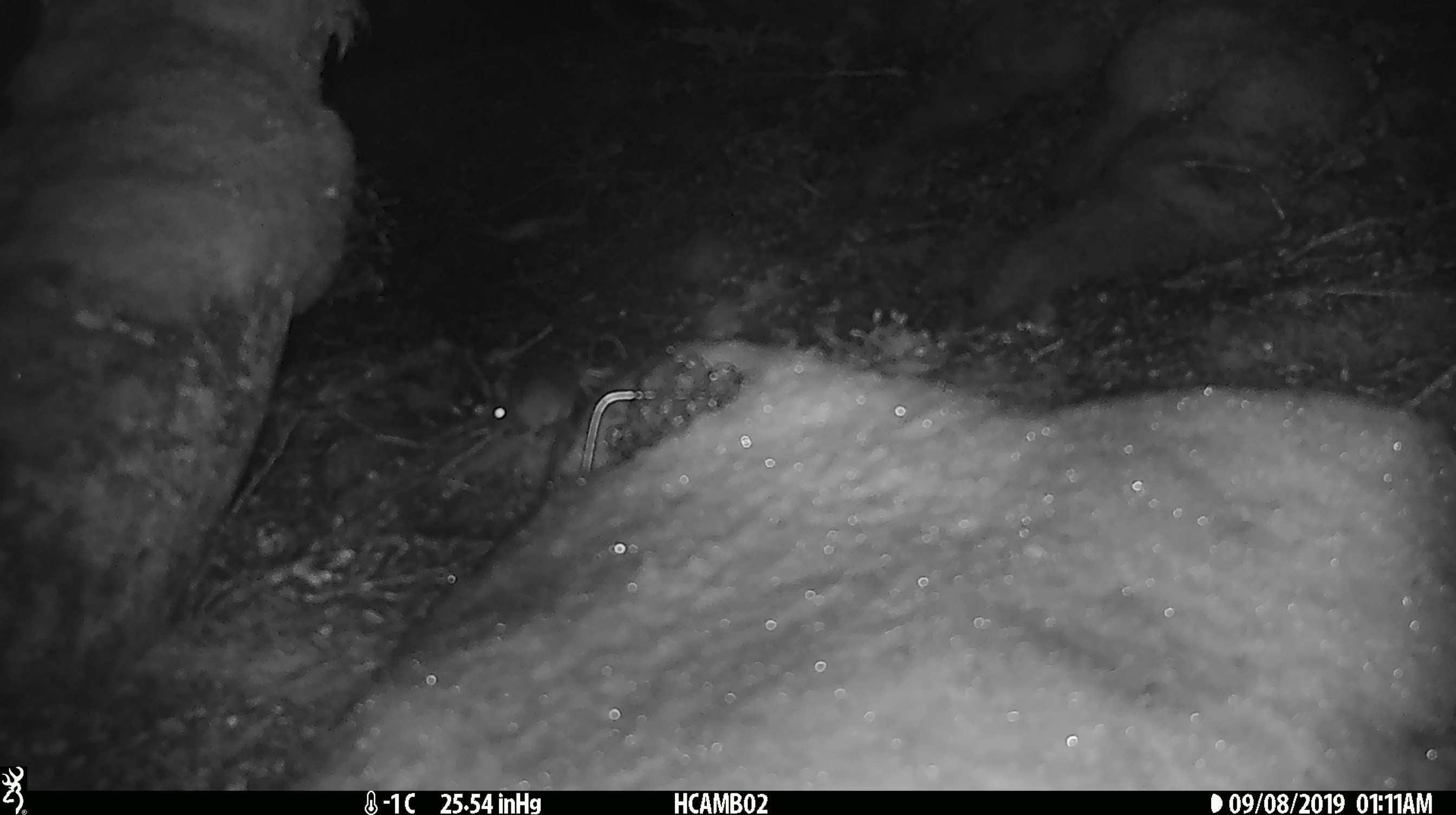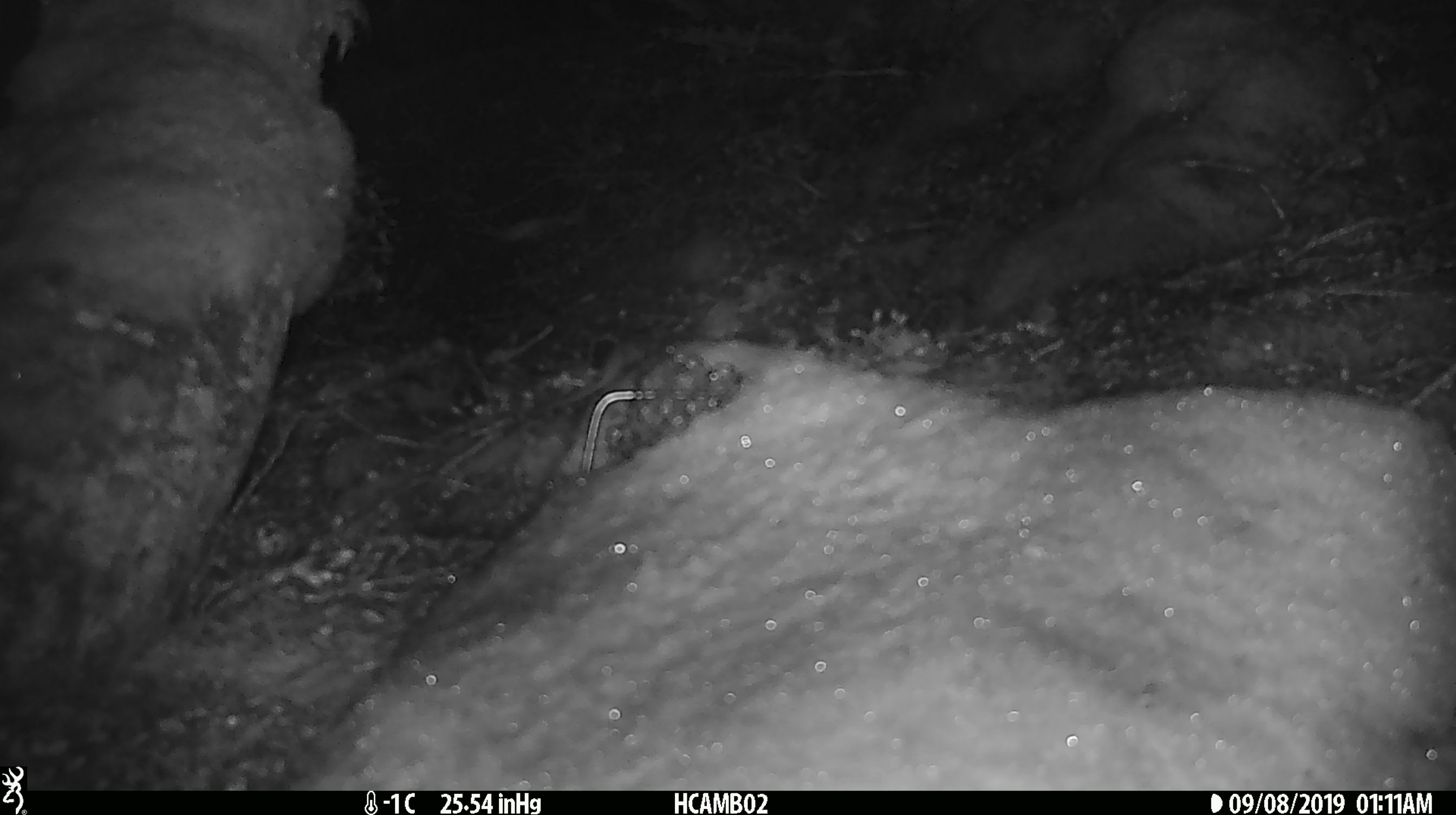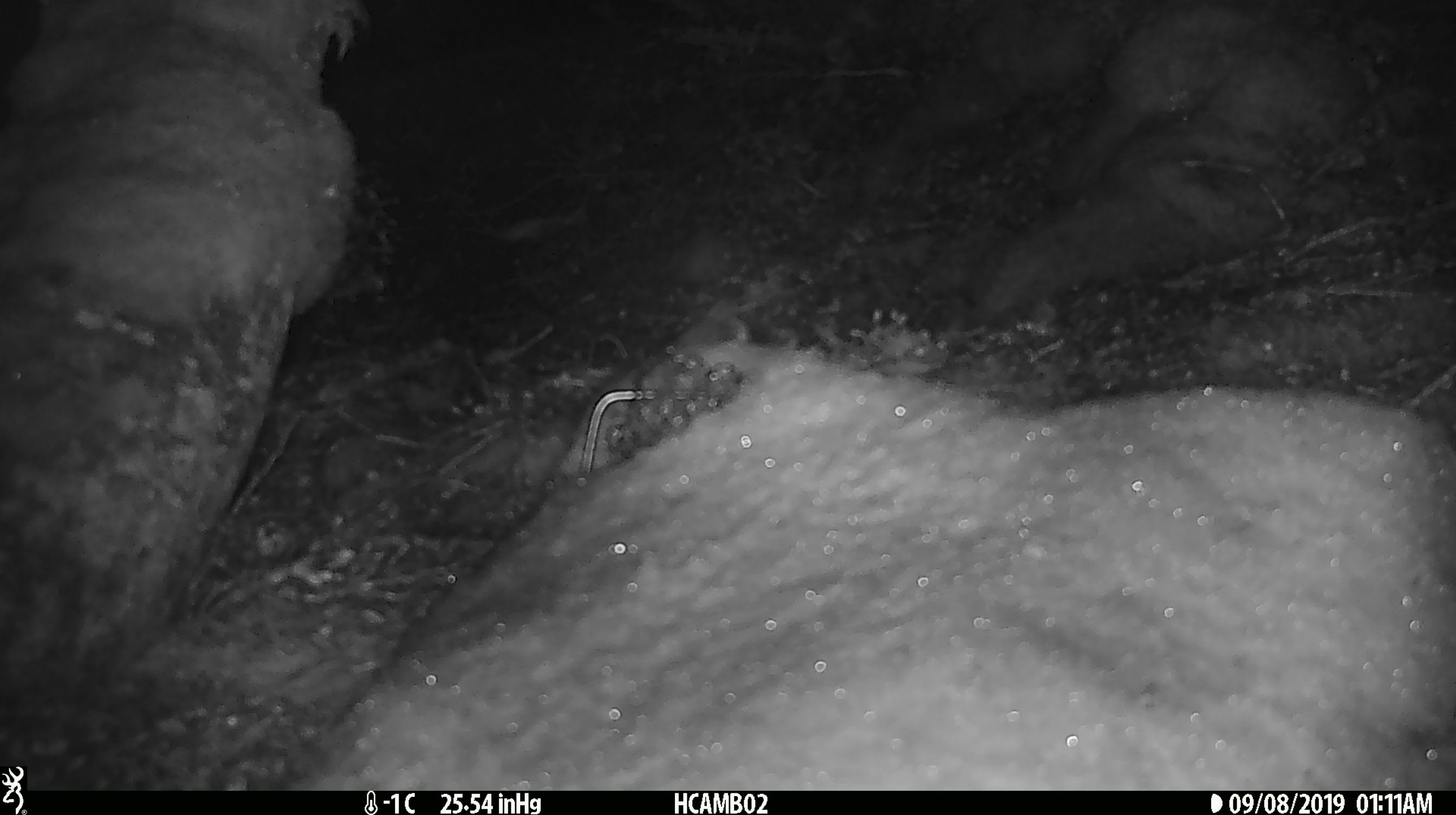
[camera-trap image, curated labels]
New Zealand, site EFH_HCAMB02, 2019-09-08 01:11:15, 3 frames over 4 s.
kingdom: Animalia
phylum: Chordata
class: Mammalia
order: Rodentia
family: Muridae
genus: Mus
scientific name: Mus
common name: mouse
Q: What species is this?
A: Mouse (Mus).